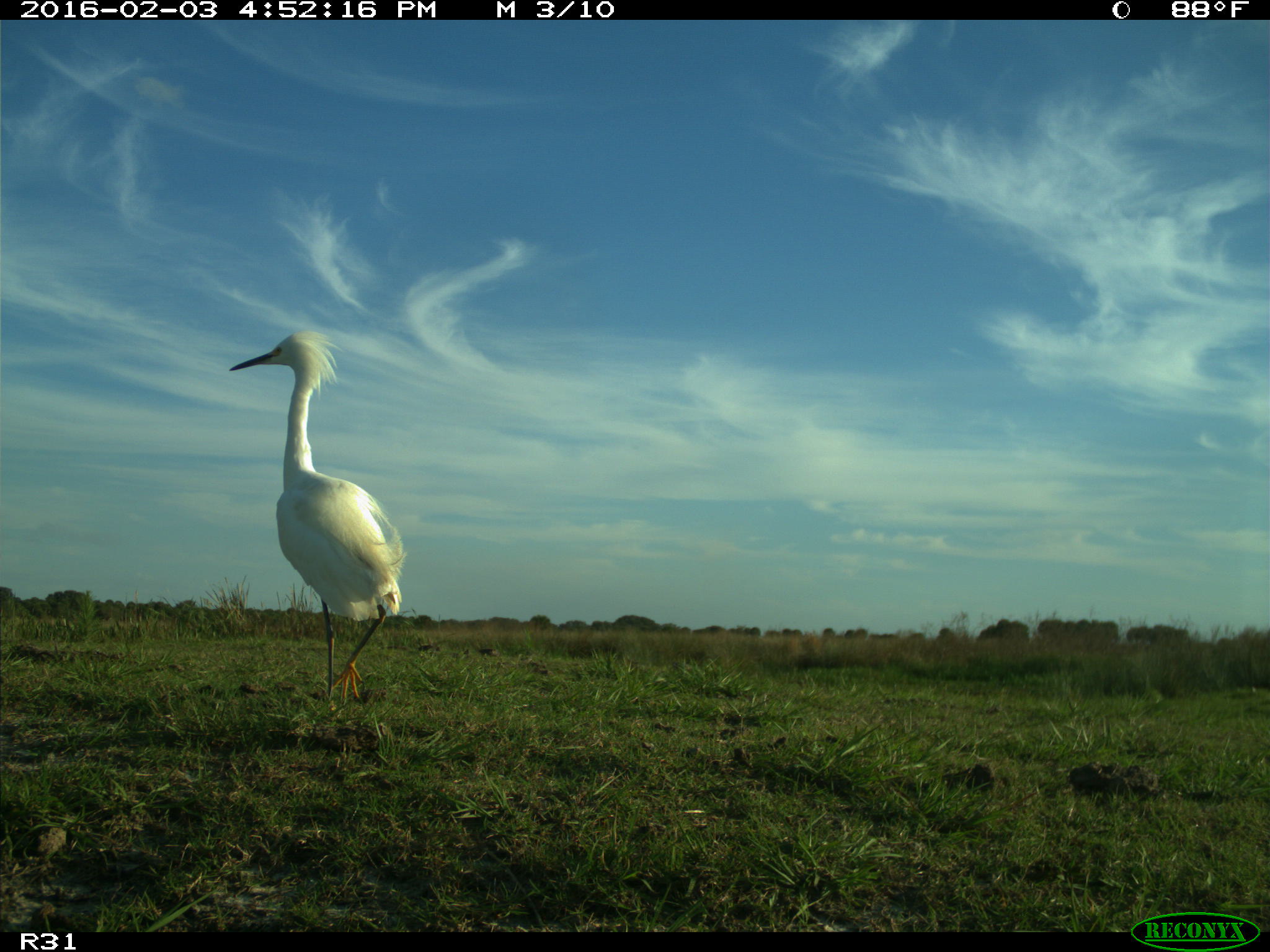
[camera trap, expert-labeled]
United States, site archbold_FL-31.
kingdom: Animalia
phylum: Chordata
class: Aves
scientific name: Aves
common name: birds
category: unidentified bird